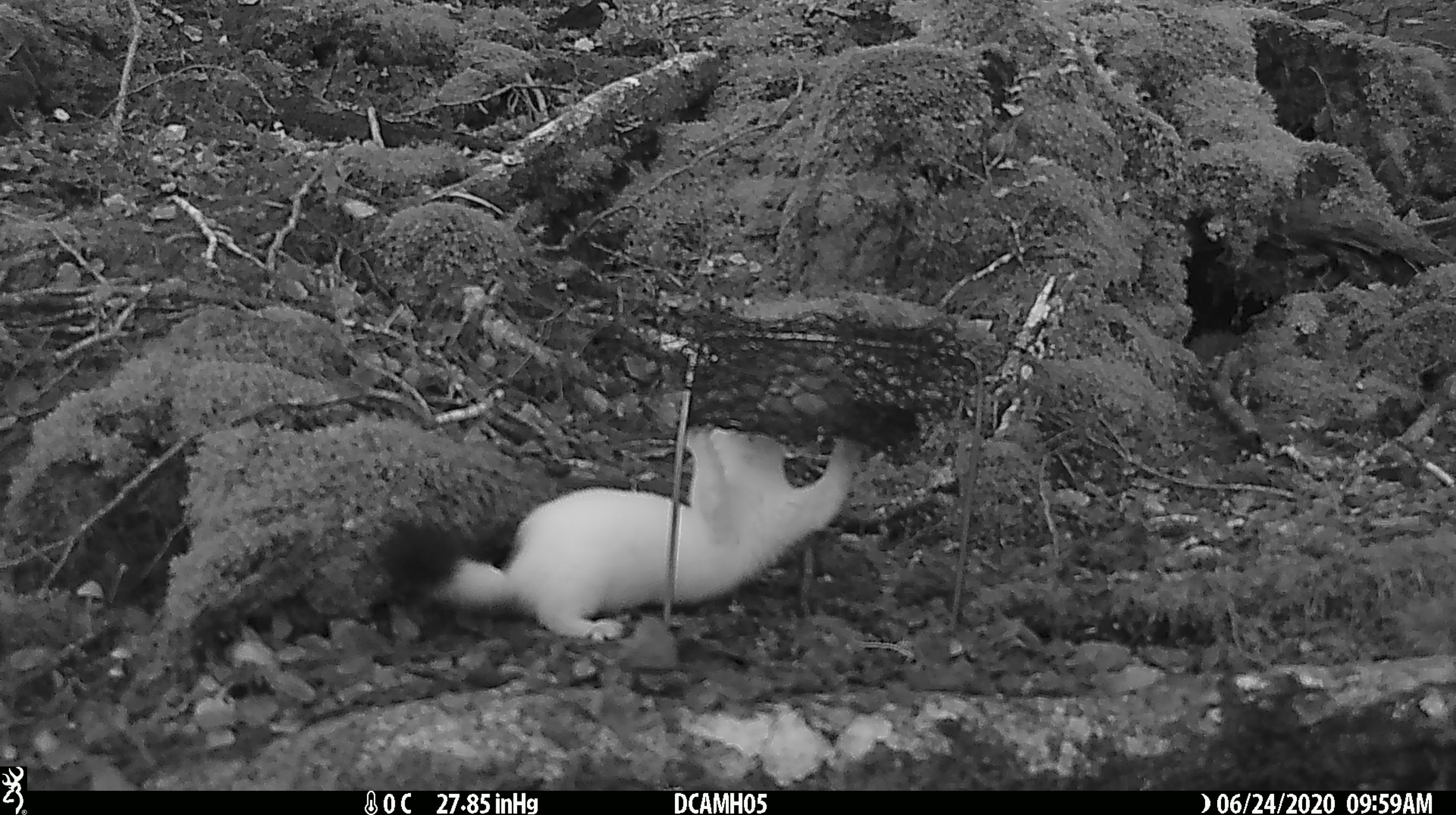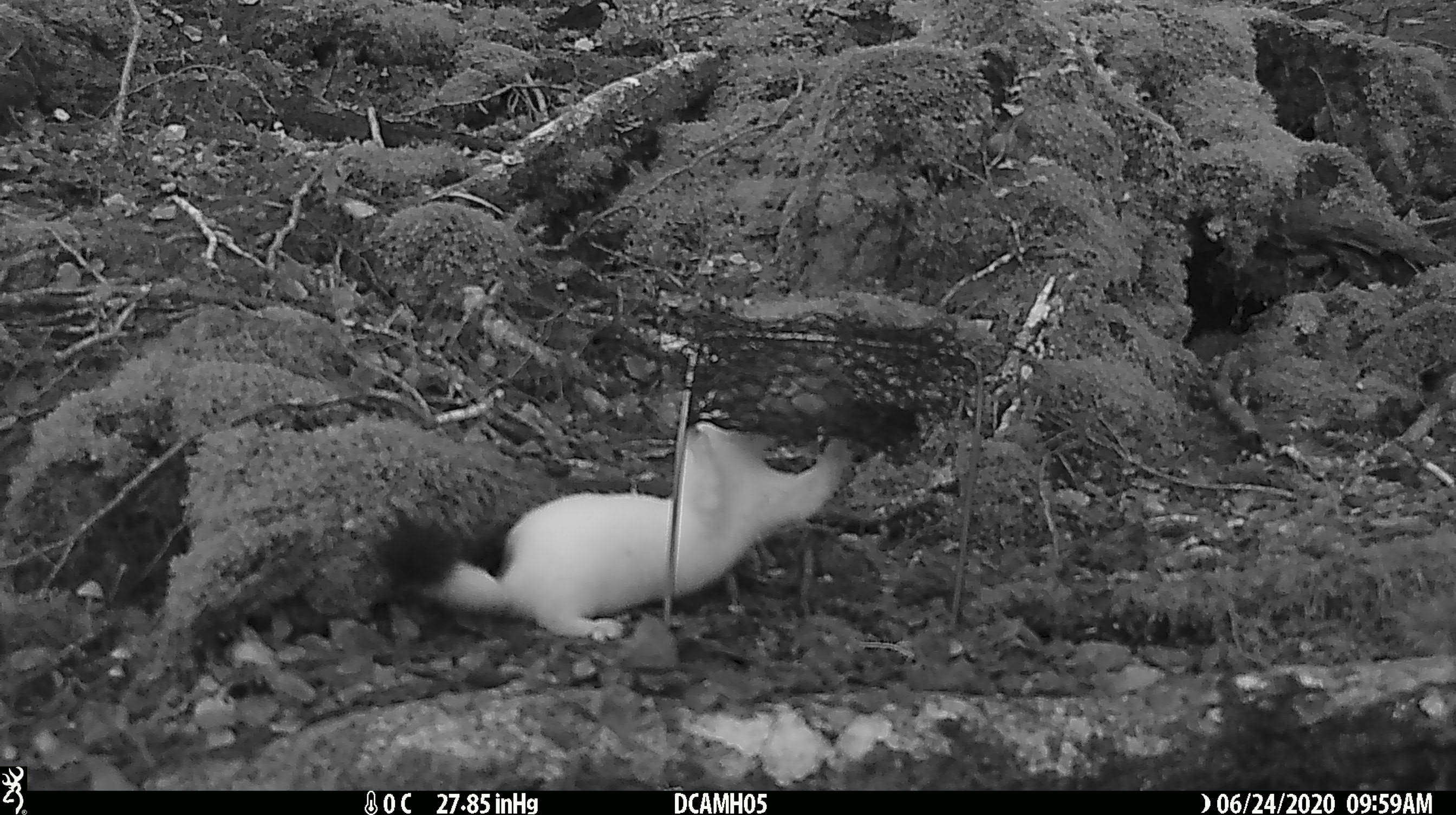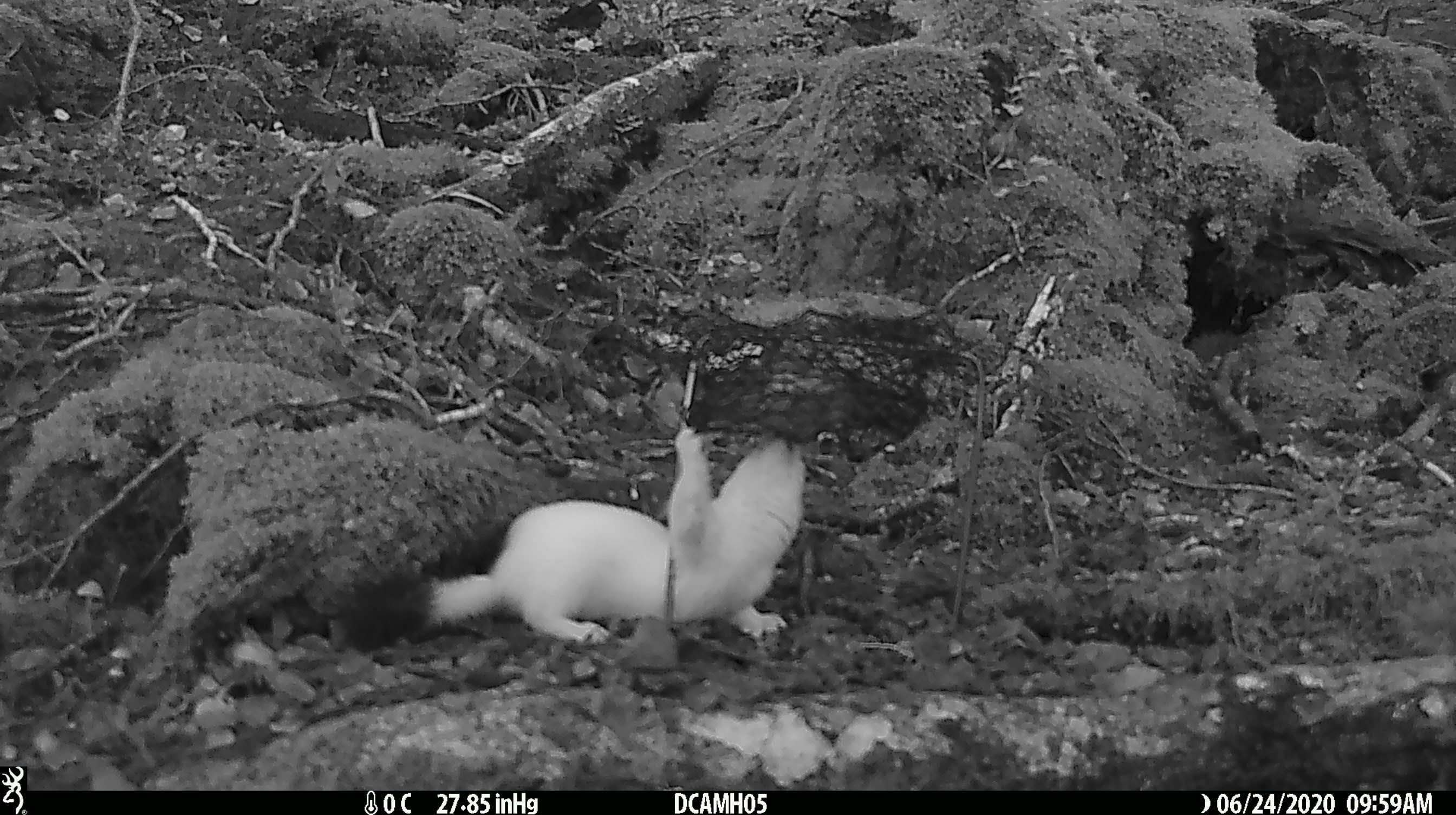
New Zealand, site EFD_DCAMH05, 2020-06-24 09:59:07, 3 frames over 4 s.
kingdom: Animalia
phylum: Chordata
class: Mammalia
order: Carnivora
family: Mustelidae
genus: Mustela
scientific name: Mustela erminea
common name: stoat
Stoat (Mustela erminea).